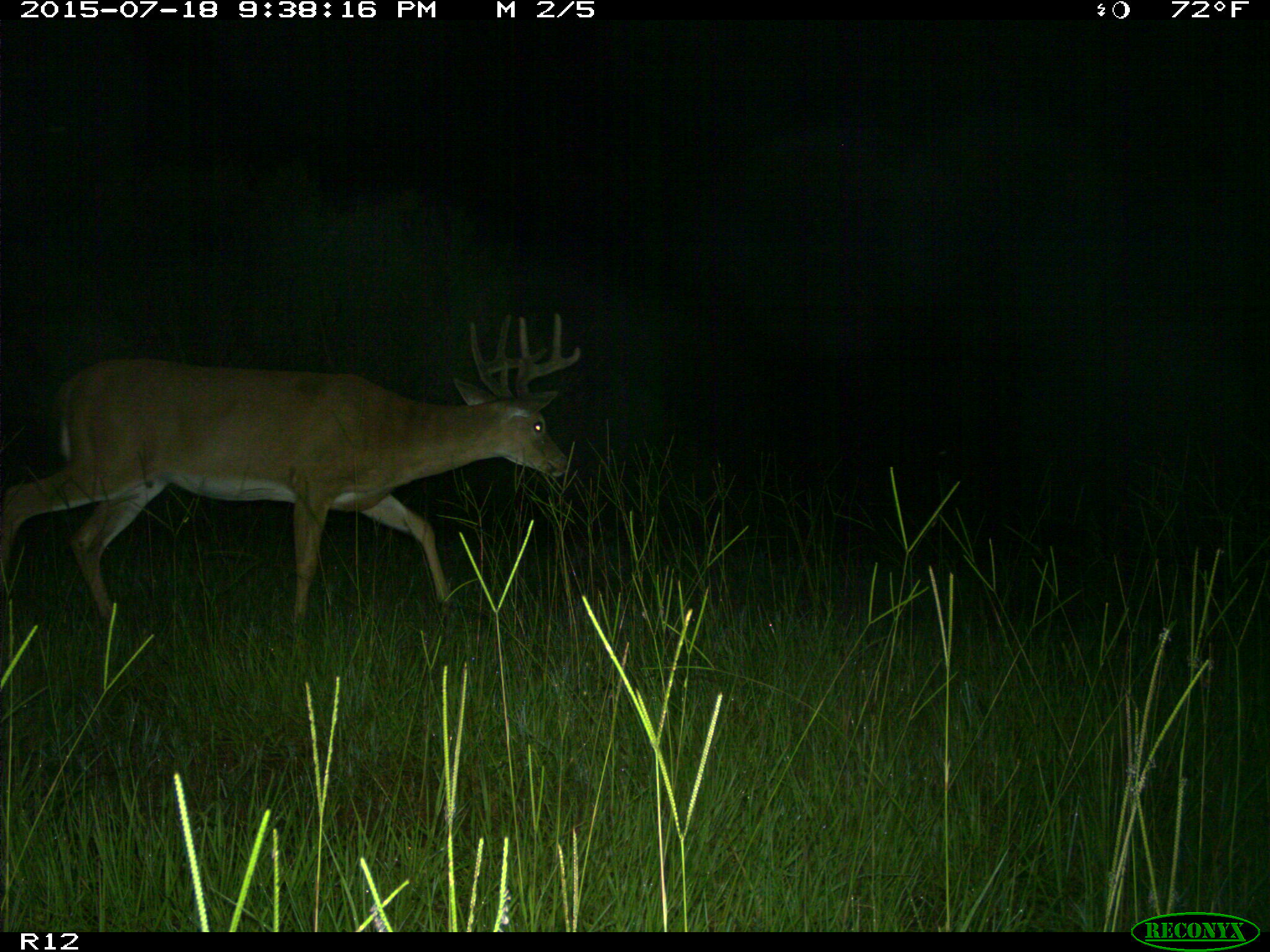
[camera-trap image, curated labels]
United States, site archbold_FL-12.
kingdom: Animalia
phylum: Chordata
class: Mammalia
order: Artiodactyla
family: Cervidae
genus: Odocoileus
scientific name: Odocoileus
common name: deer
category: unidentified deer